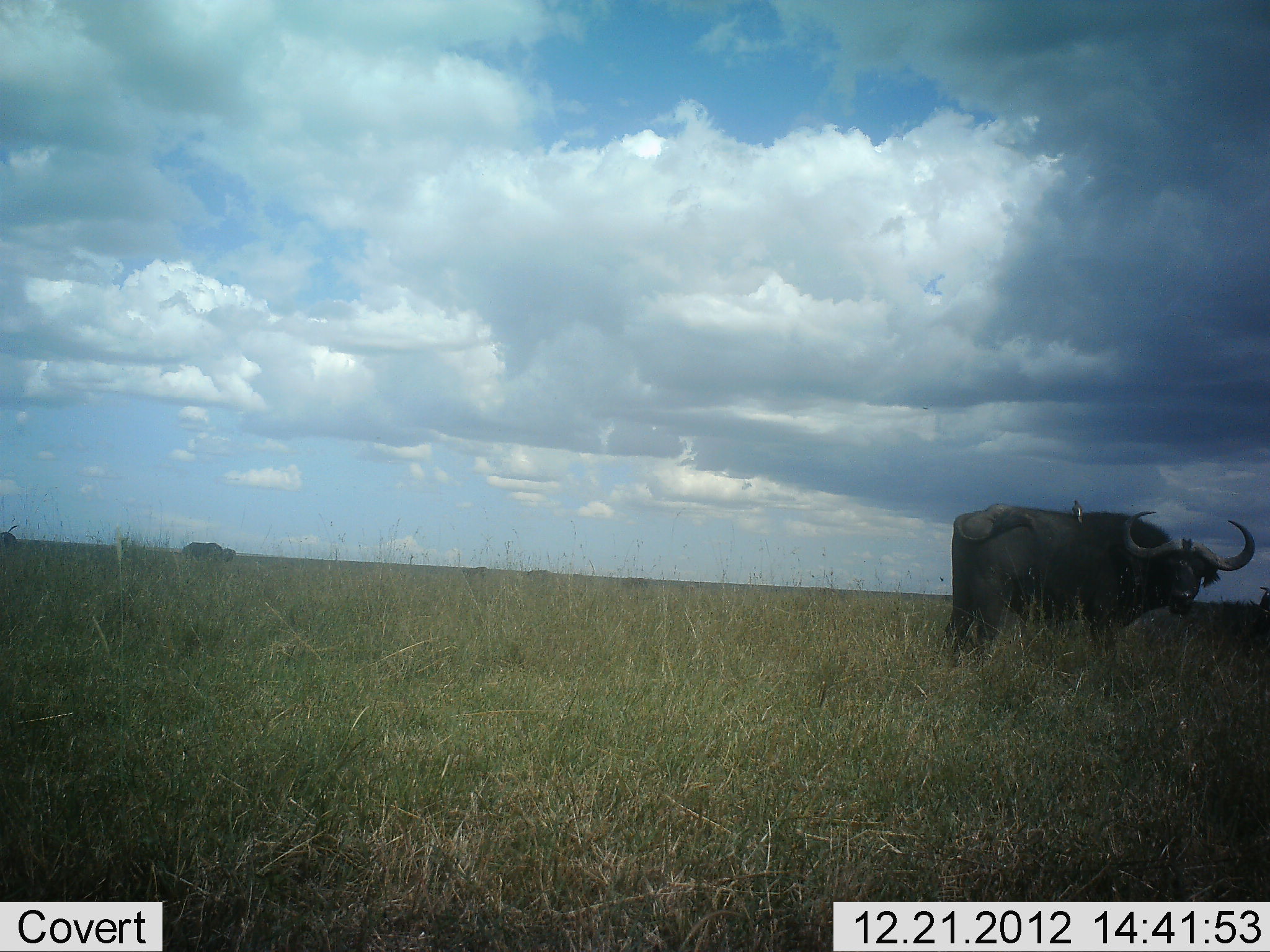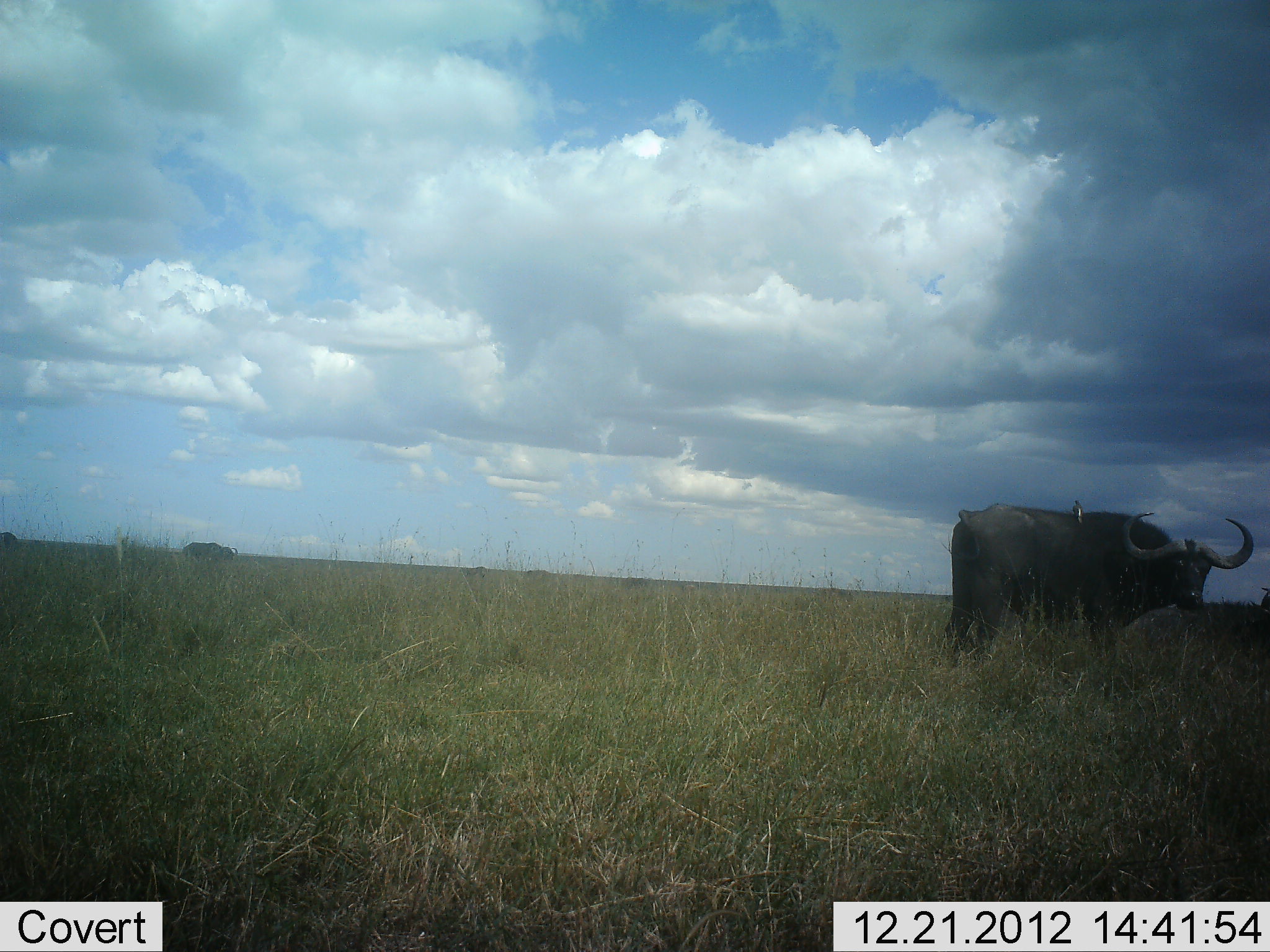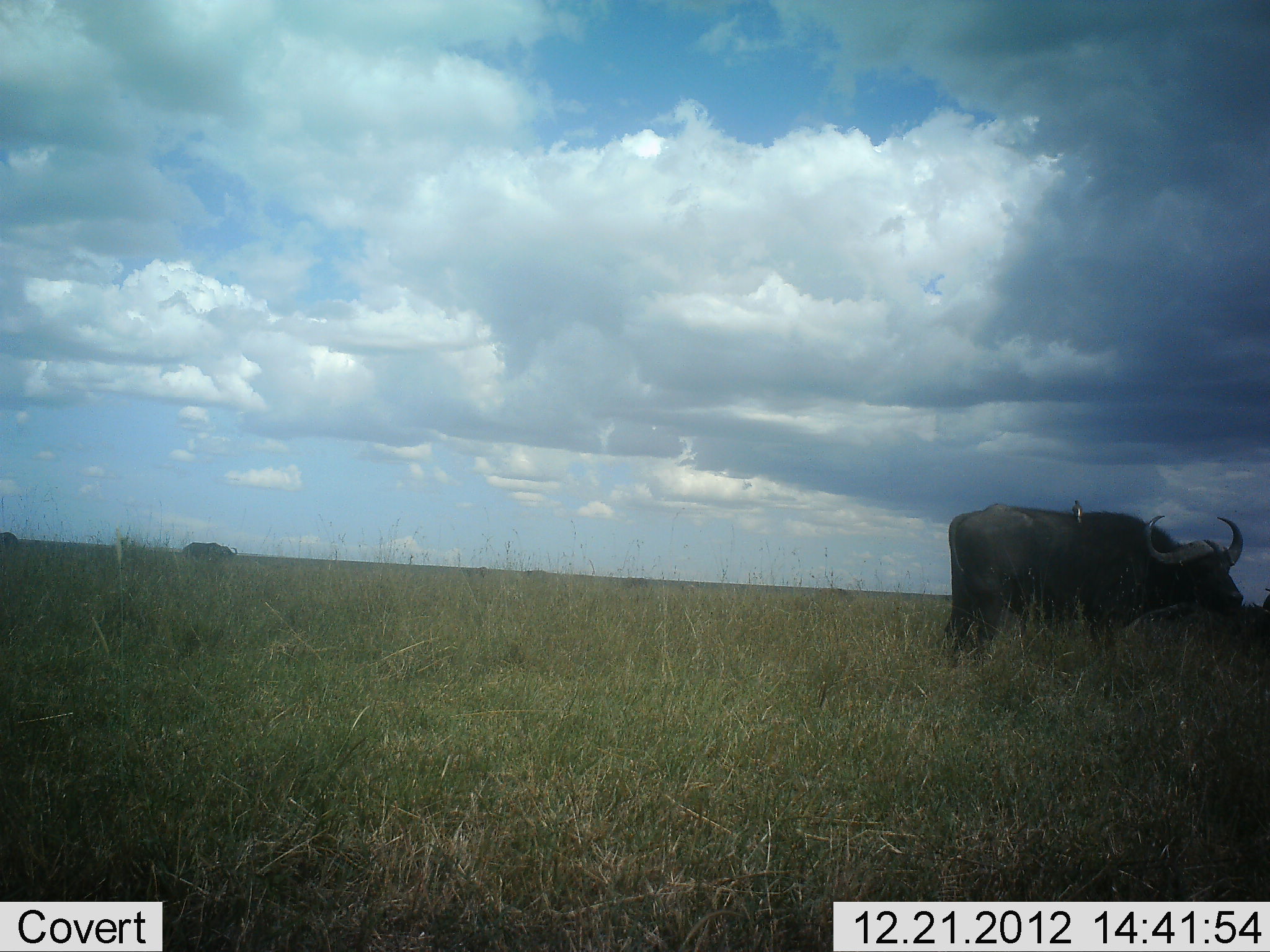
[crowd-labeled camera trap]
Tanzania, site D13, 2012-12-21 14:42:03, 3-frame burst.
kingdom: Animalia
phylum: Chordata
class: Mammalia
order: Artiodactyla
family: Bovidae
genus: Syncerus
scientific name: Syncerus caffer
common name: cape buffalo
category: buffalo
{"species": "buffalo (cape buffalo) (Syncerus caffer)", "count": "1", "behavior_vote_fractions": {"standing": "100%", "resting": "0%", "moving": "0%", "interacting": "0%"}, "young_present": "0%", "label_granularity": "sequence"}